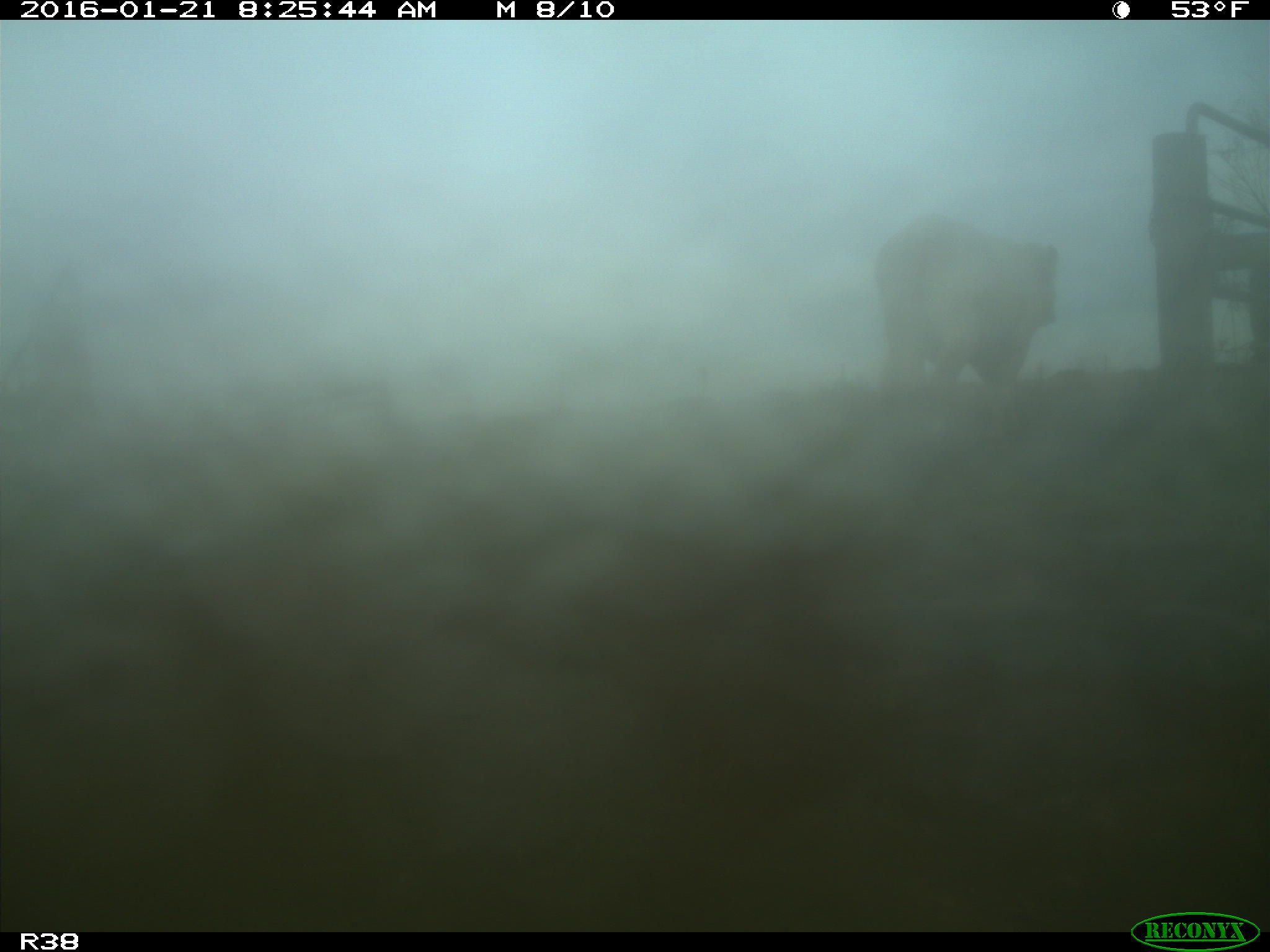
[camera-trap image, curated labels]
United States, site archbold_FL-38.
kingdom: Animalia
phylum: Chordata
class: Mammalia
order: Artiodactyla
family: Bovidae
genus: Bos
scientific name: Bos taurus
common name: domestic cow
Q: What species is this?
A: Bos taurus (domestic cow).